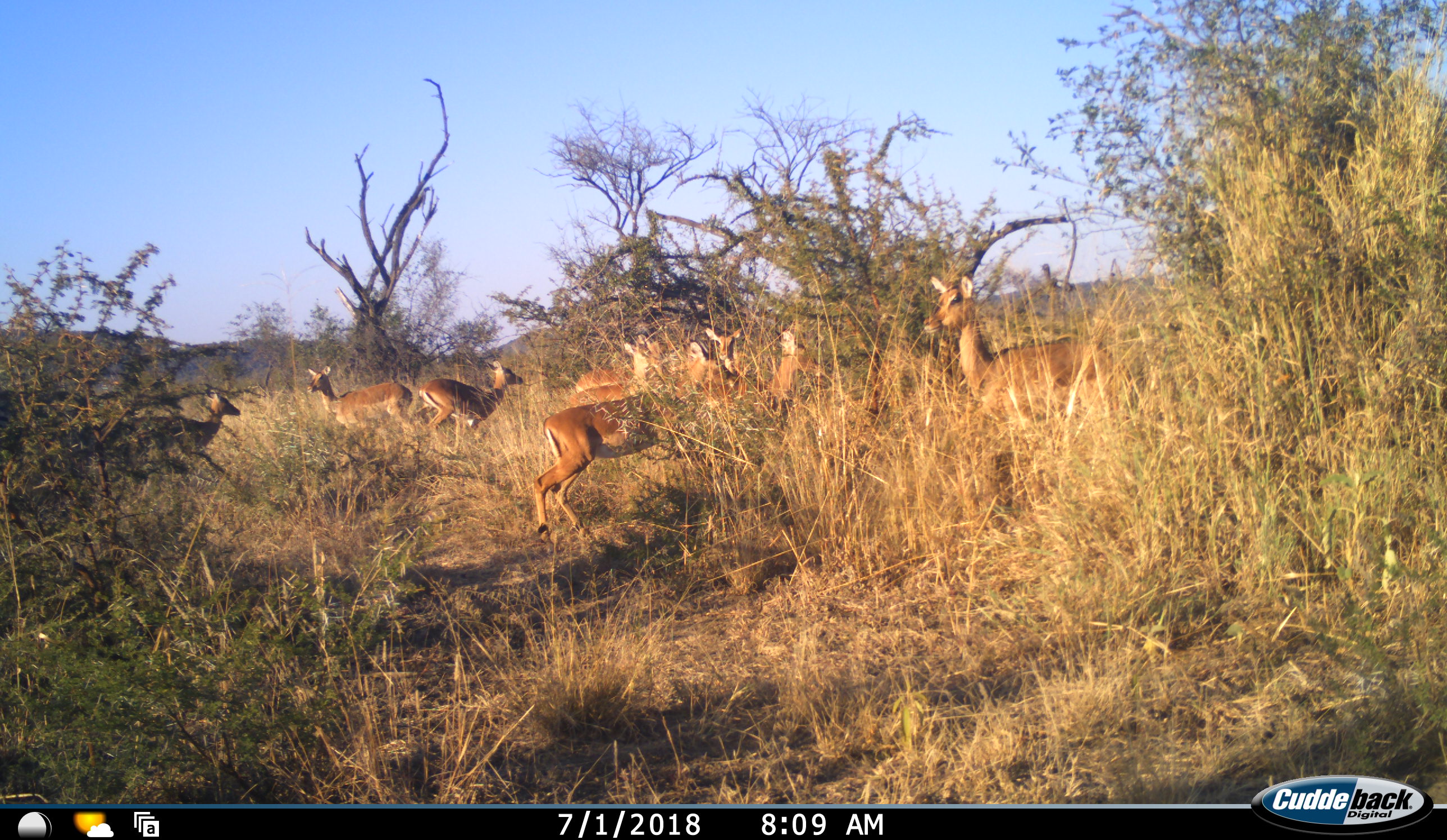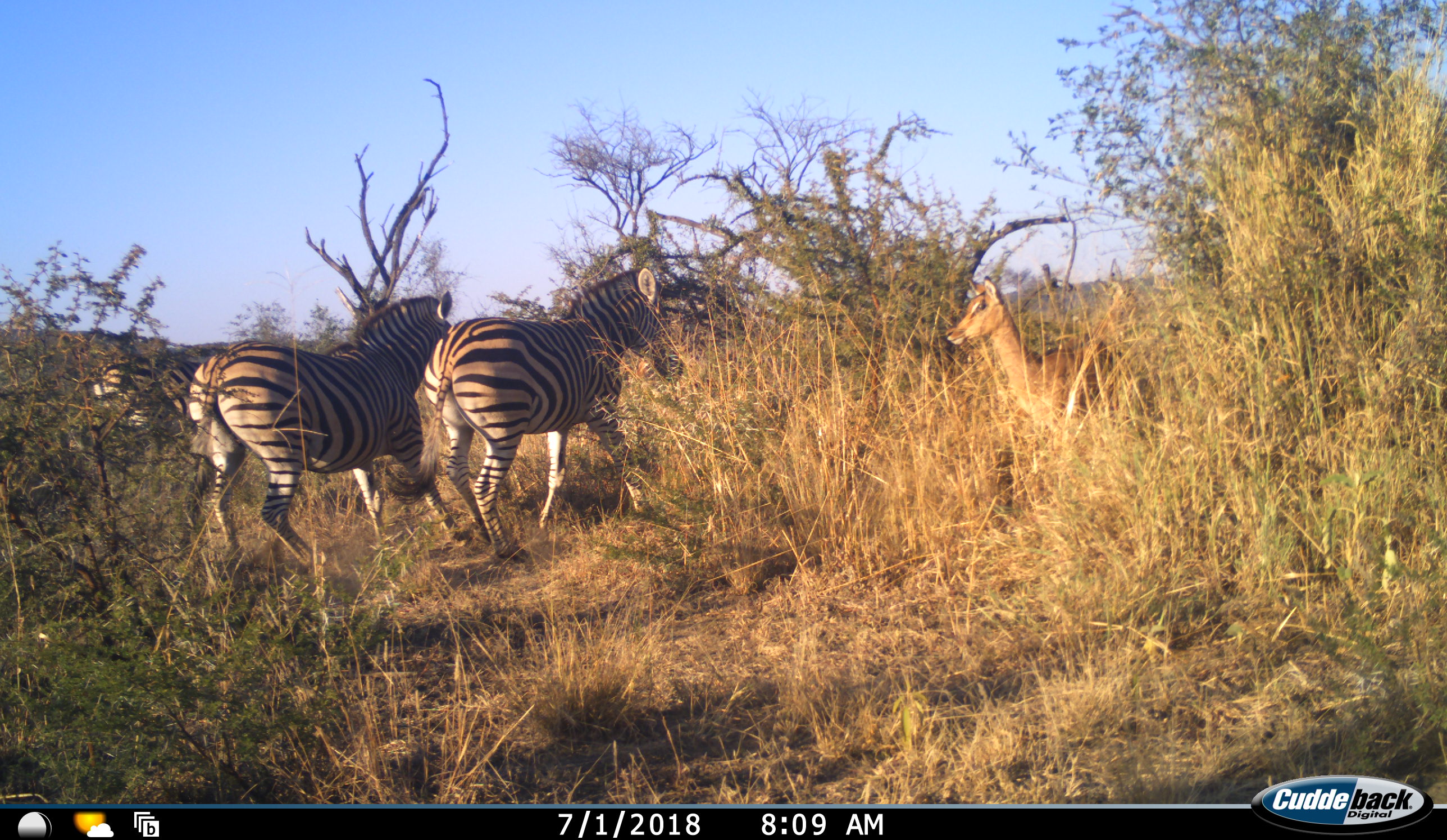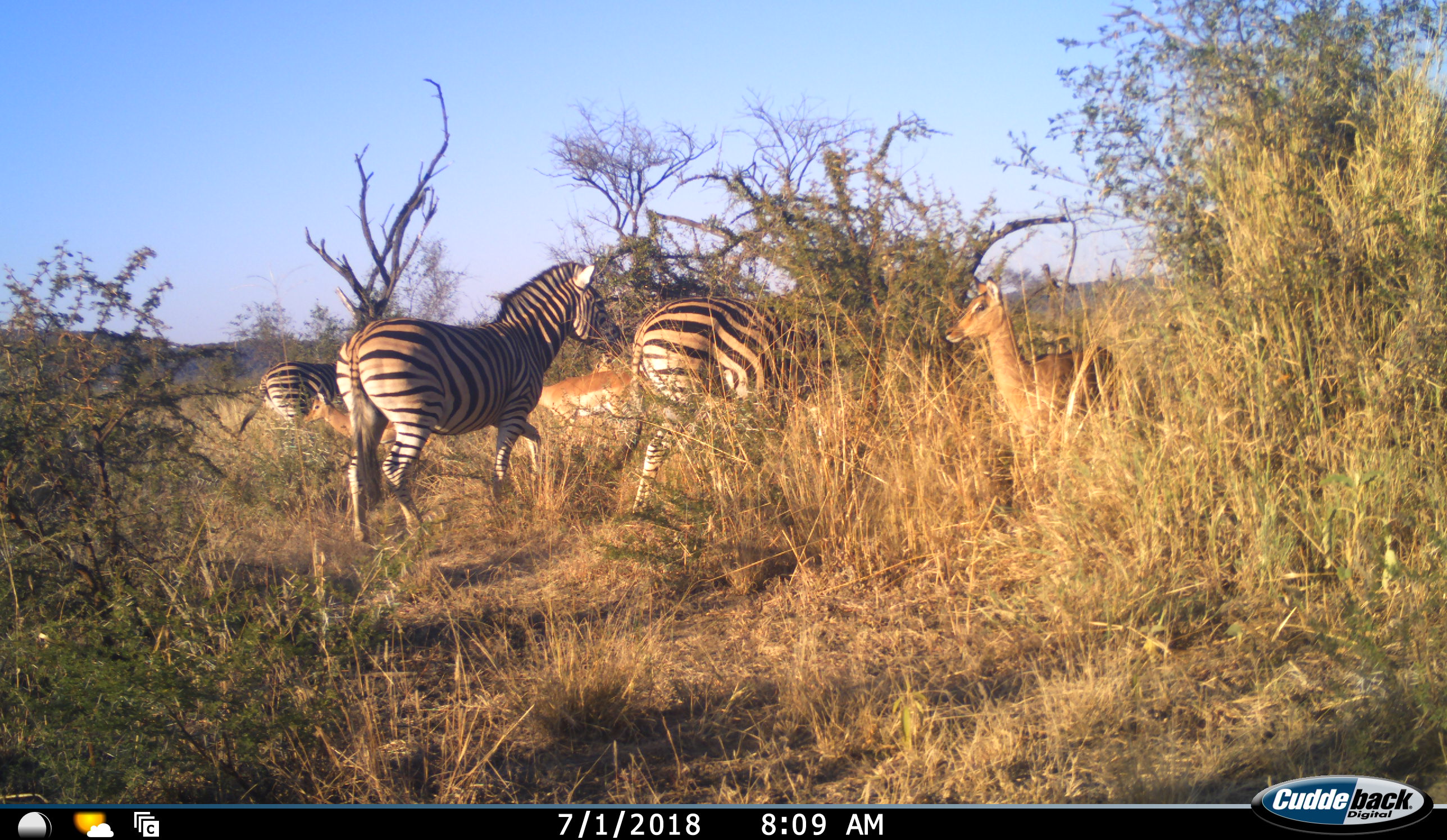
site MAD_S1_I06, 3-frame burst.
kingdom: Animalia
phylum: Chordata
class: Mammalia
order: Artiodactyla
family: Bovidae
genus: Aepyceros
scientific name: Aepyceros melampus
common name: impala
Impala (Aepyceros melampus), count 10. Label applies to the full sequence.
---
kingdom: Animalia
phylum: Chordata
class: Mammalia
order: Perissodactyla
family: Equidae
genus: Equus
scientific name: Equus quagga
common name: plains zebra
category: zebraplains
Zebraplains (plains zebra) (Equus quagga), count 3. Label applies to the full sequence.